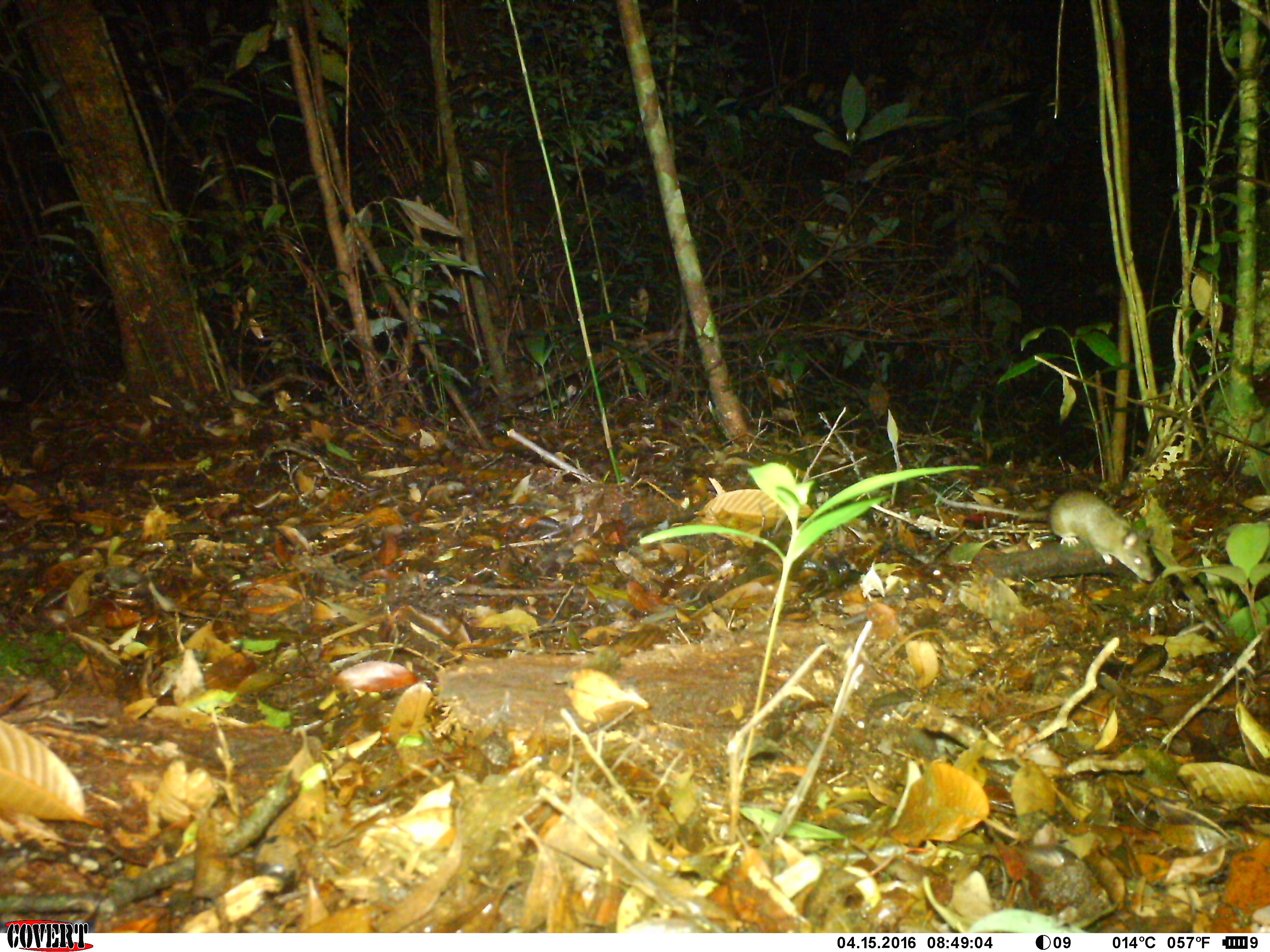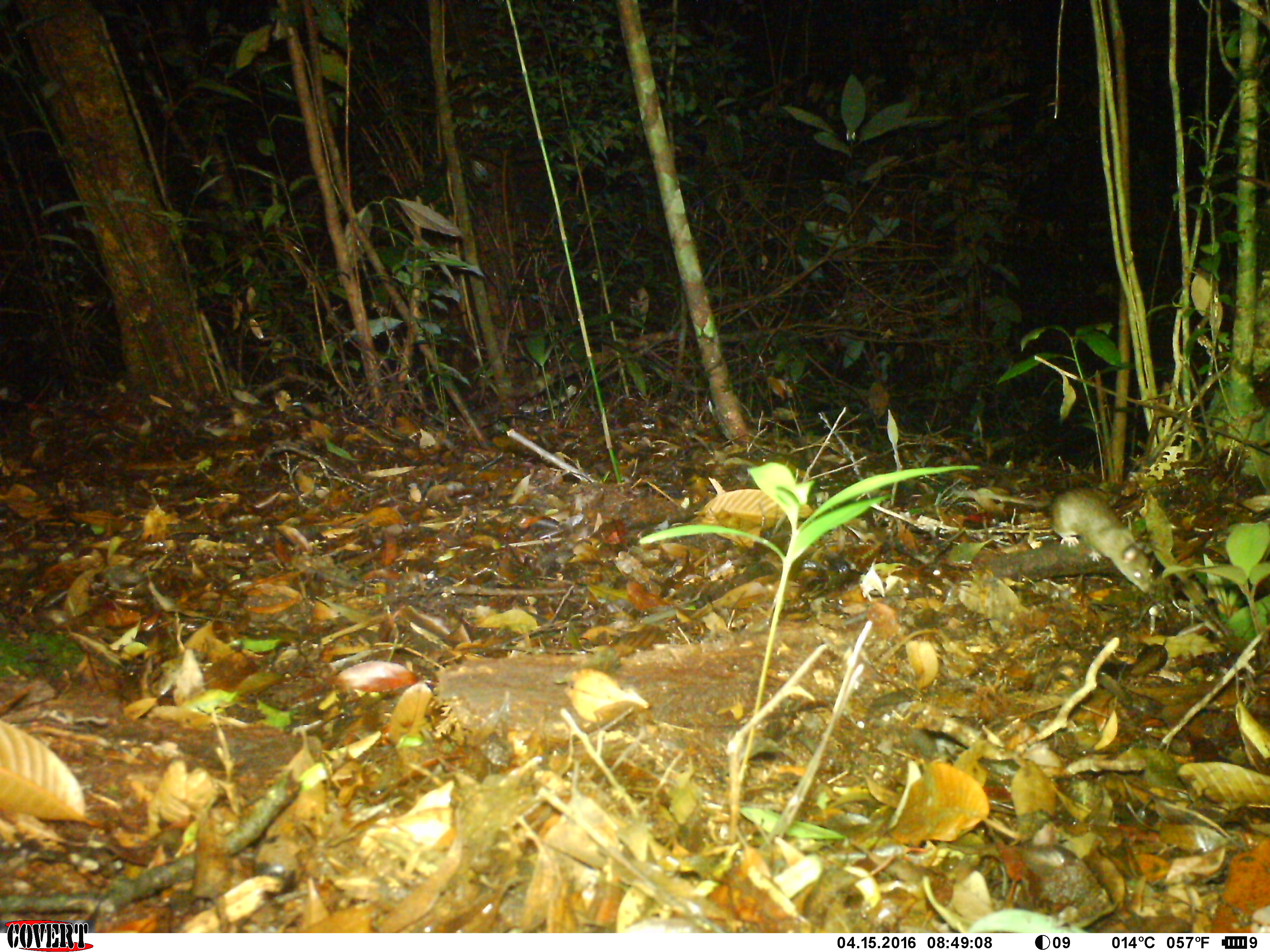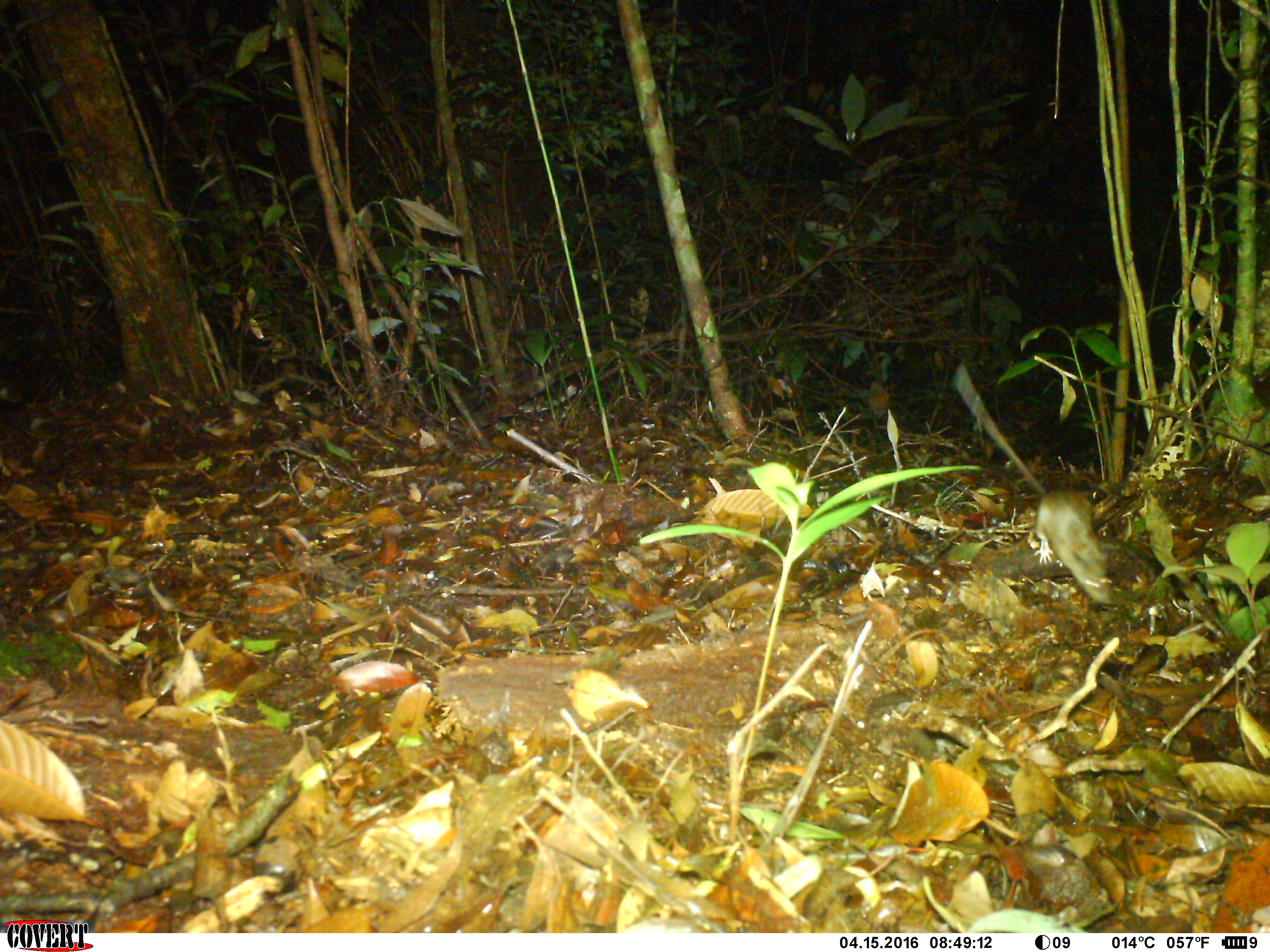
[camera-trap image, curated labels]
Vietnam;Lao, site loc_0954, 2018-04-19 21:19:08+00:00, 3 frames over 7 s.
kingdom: Animalia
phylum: Chordata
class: Mammalia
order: Rodentia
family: Muridae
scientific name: Muridae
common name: old-world mice and rats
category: unidentified murid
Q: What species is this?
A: Unidentified murid (old-world mice and rats) (Muridae).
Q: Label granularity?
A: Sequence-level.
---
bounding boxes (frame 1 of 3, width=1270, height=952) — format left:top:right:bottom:
unidentified murid: 931:487:1154:581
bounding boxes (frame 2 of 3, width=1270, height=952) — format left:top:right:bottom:
unidentified murid: 952:484:1154:594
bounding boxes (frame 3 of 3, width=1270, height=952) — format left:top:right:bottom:
unidentified murid: 953:363:1116:605